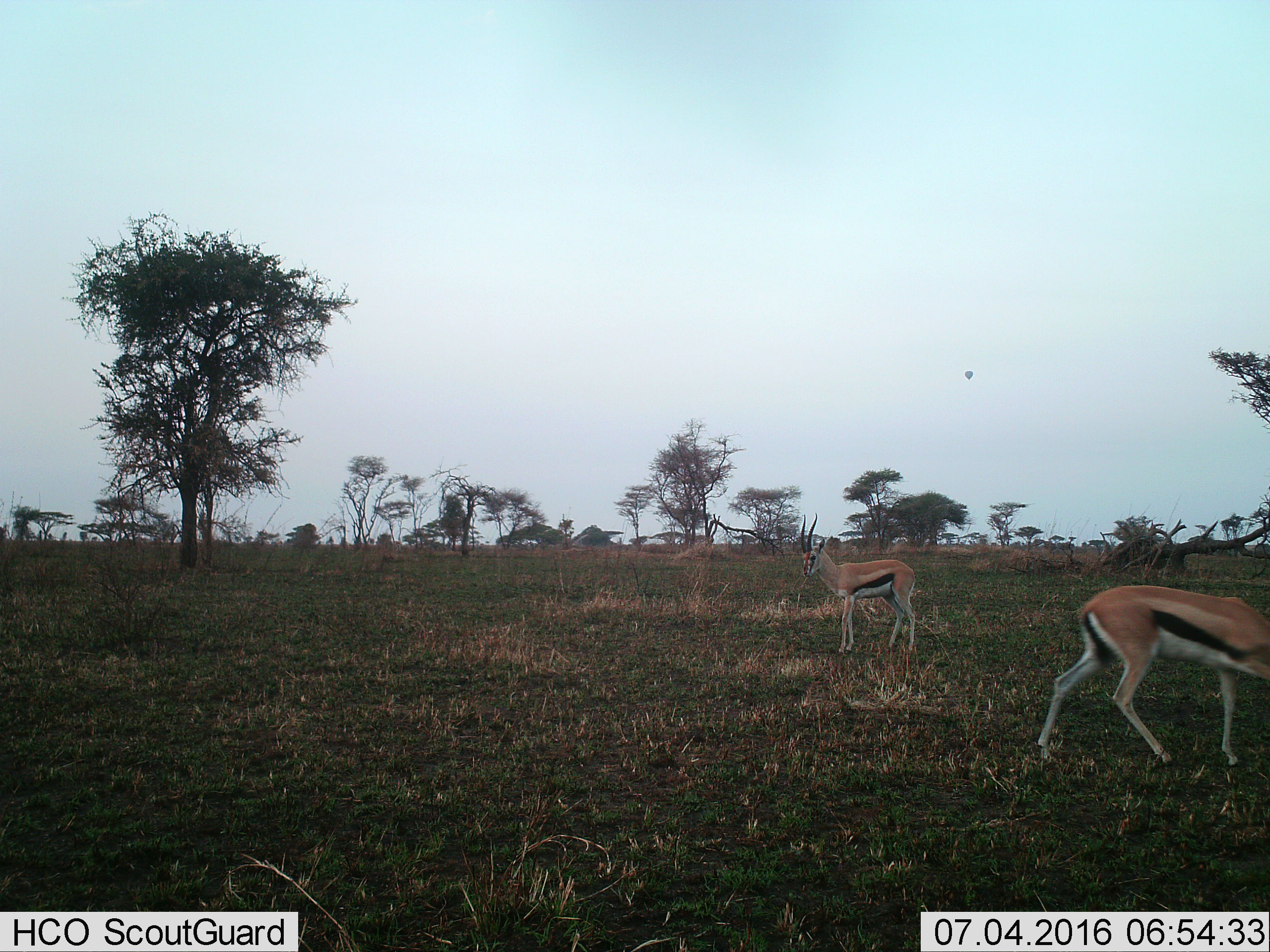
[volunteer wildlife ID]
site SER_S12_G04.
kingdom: Animalia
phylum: Chordata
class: Mammalia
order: Artiodactyla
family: Bovidae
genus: Eudorcas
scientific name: Eudorcas thomsonii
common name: thomson's gazelle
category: gazellethomsons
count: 2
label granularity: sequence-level